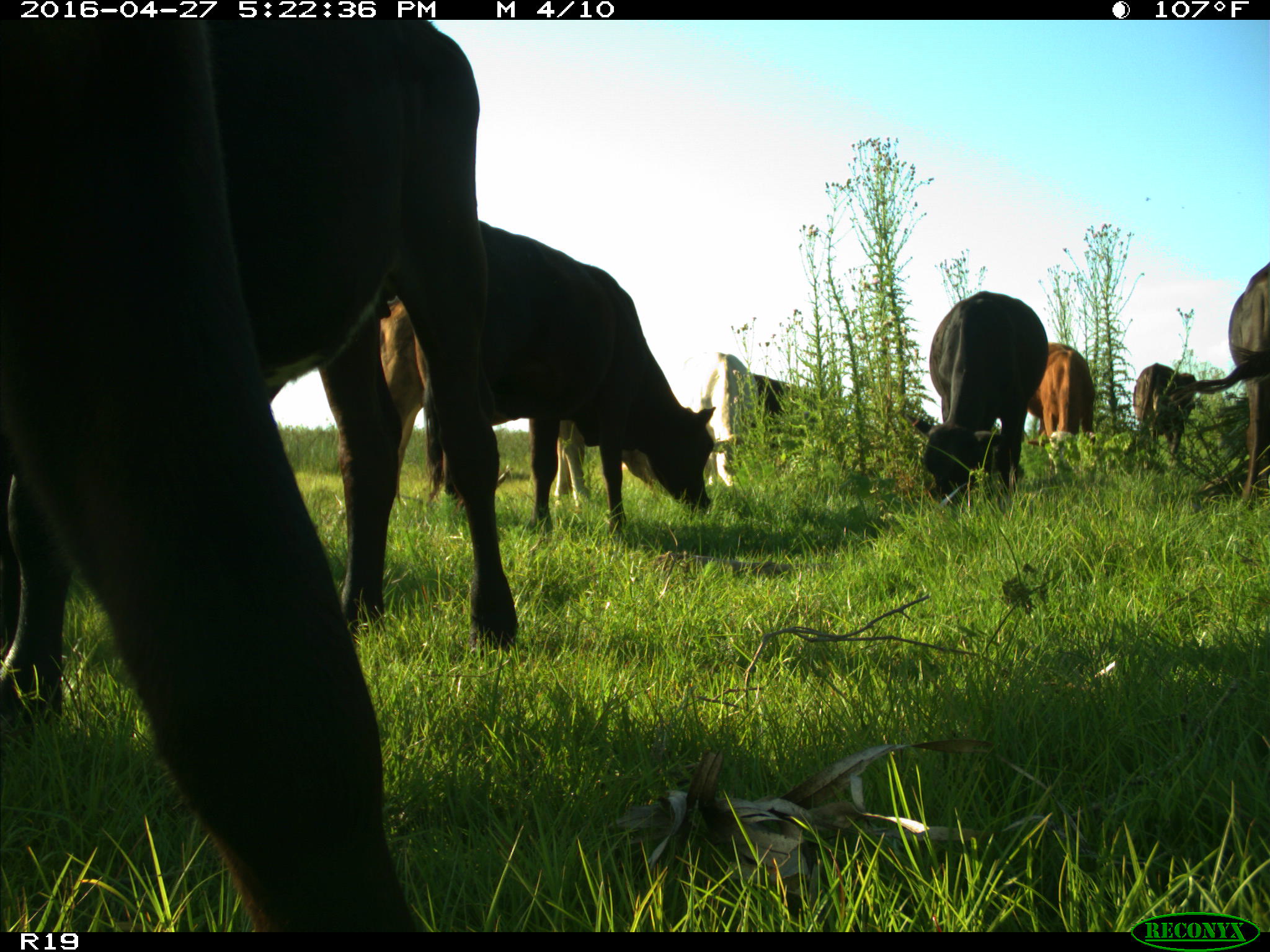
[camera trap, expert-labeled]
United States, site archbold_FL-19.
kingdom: Animalia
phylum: Chordata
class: Mammalia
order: Artiodactyla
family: Bovidae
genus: Bos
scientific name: Bos taurus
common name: domestic cow